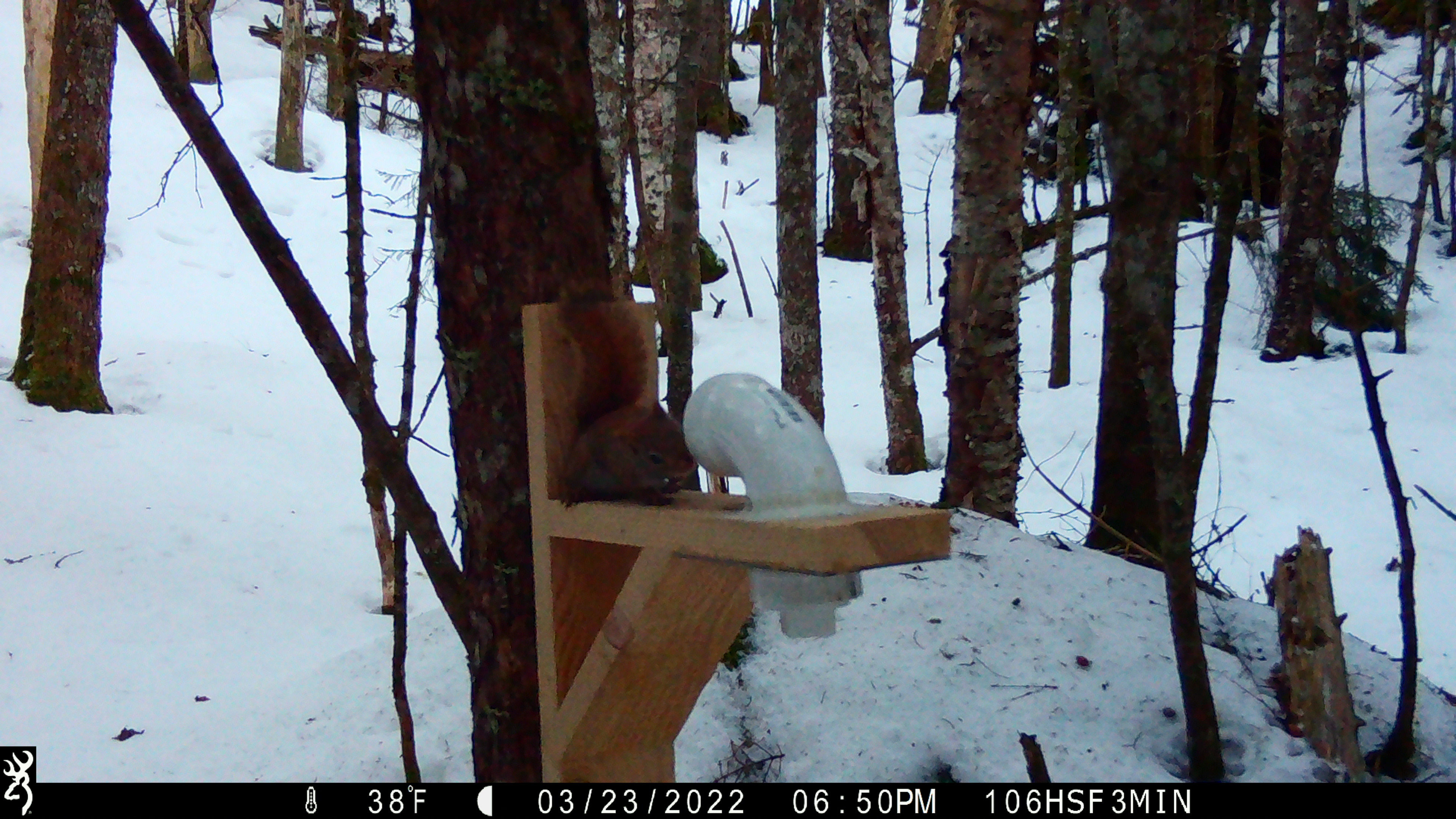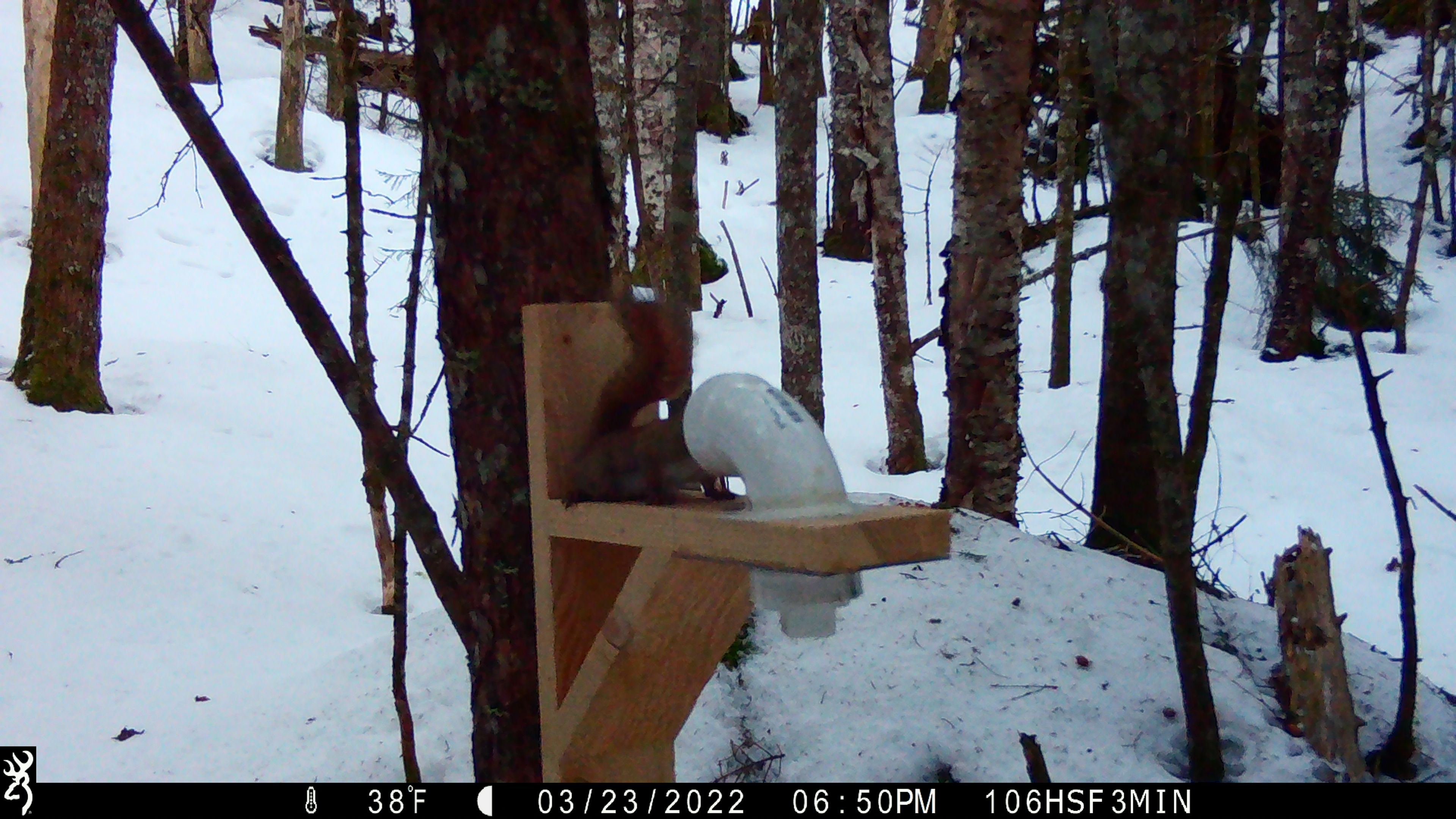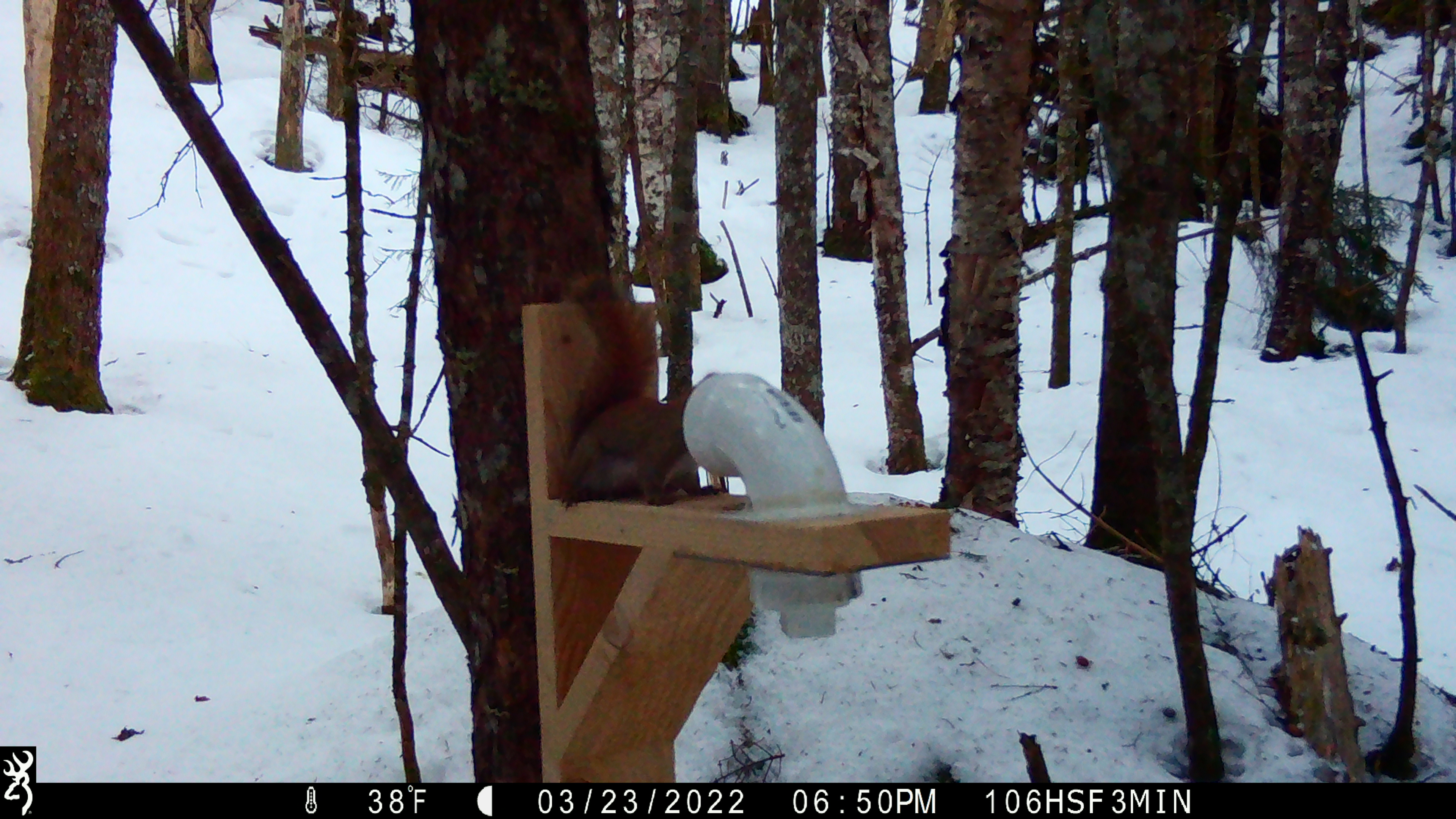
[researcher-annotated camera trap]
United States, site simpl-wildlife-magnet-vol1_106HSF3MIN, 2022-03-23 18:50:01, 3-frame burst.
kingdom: Animalia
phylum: Chordata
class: Mammalia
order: Rodentia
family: Sciuridae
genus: Tamiasciurus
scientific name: Tamiasciurus hudsonicus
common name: red squirrel